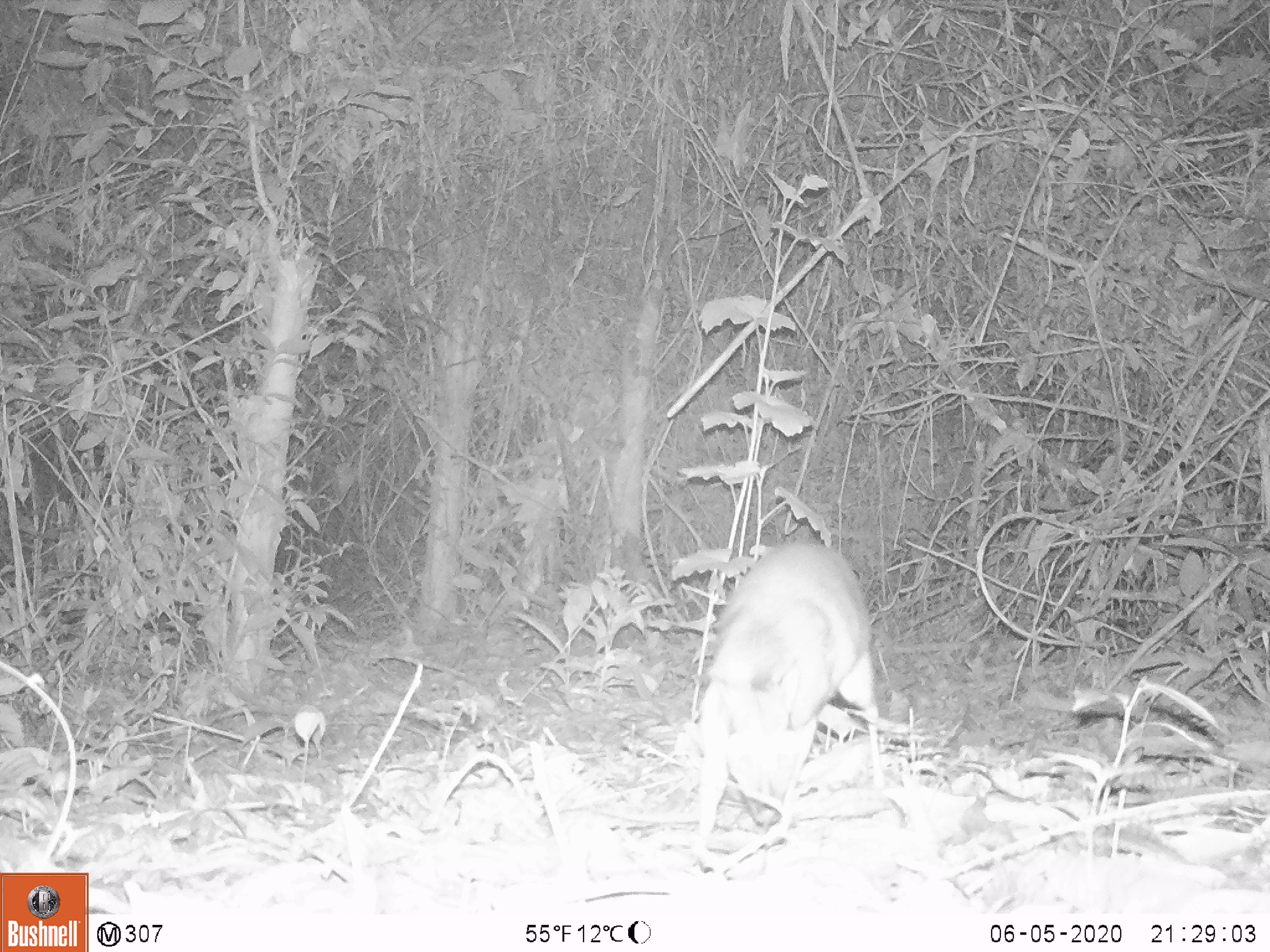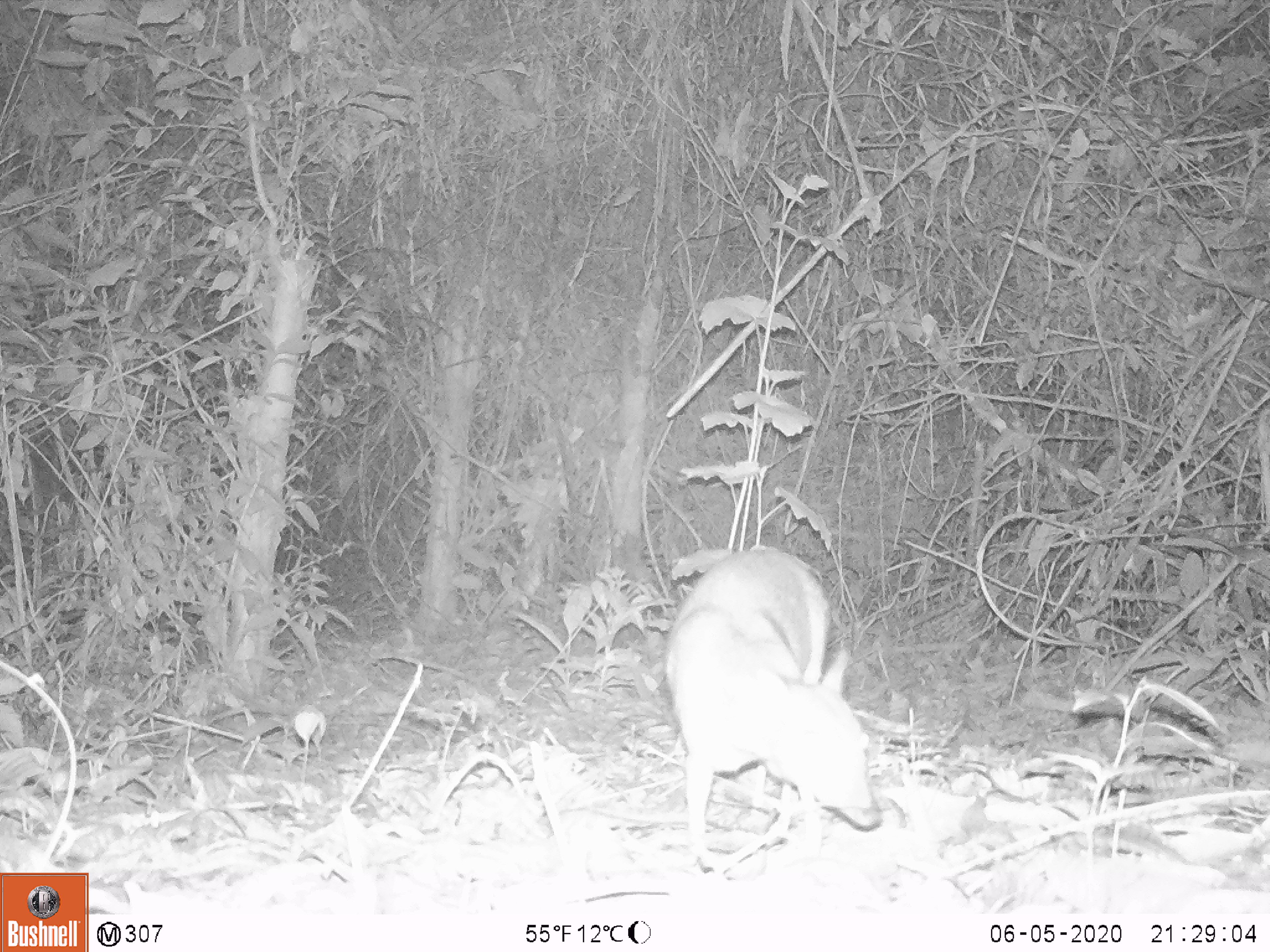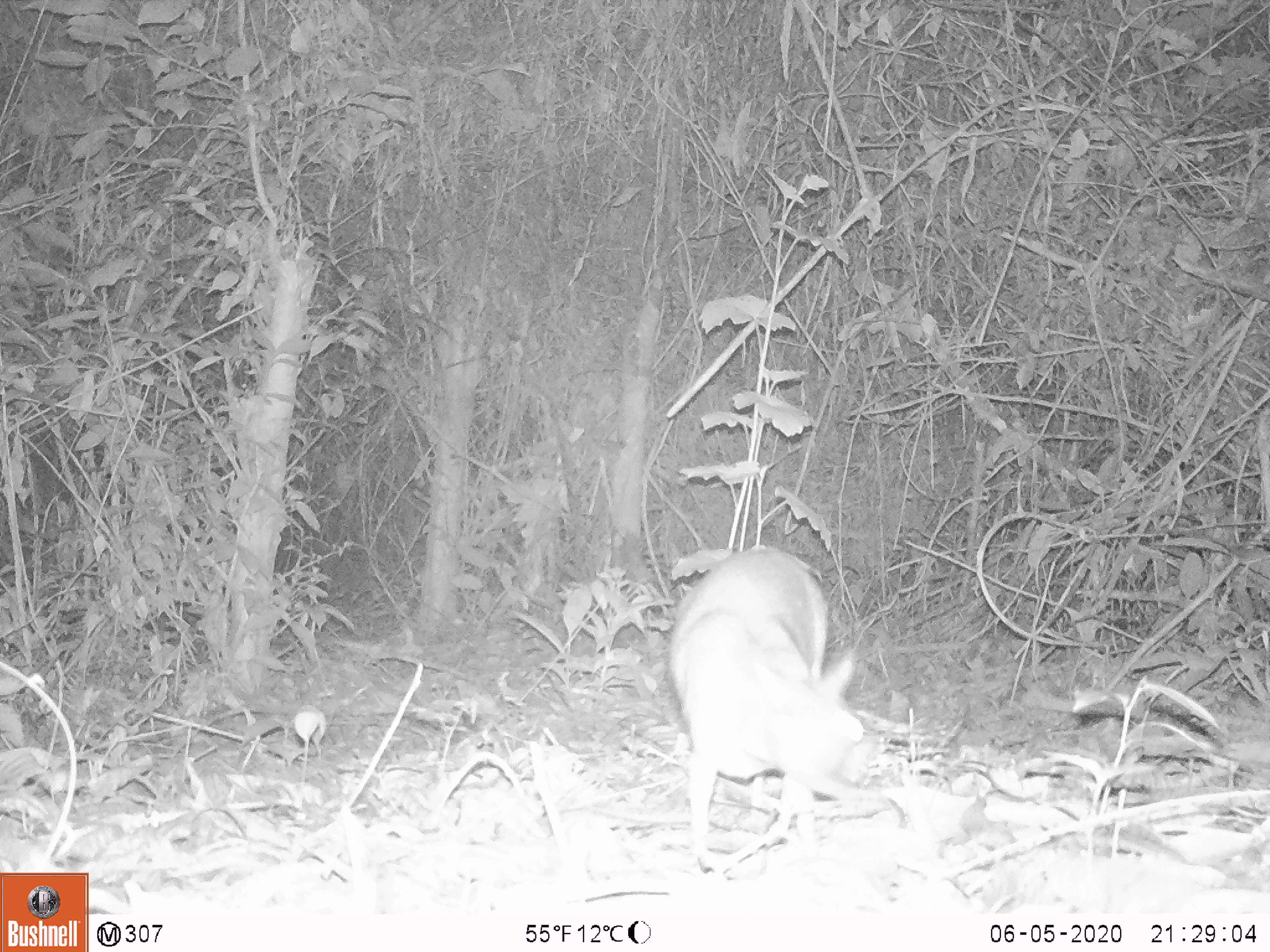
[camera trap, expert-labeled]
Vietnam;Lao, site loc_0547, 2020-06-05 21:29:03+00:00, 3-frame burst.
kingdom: Animalia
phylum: Chordata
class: Mammalia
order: Artiodactyla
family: Tragulidae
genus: Moschiola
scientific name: Moschiola meminna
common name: chevrotain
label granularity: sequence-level